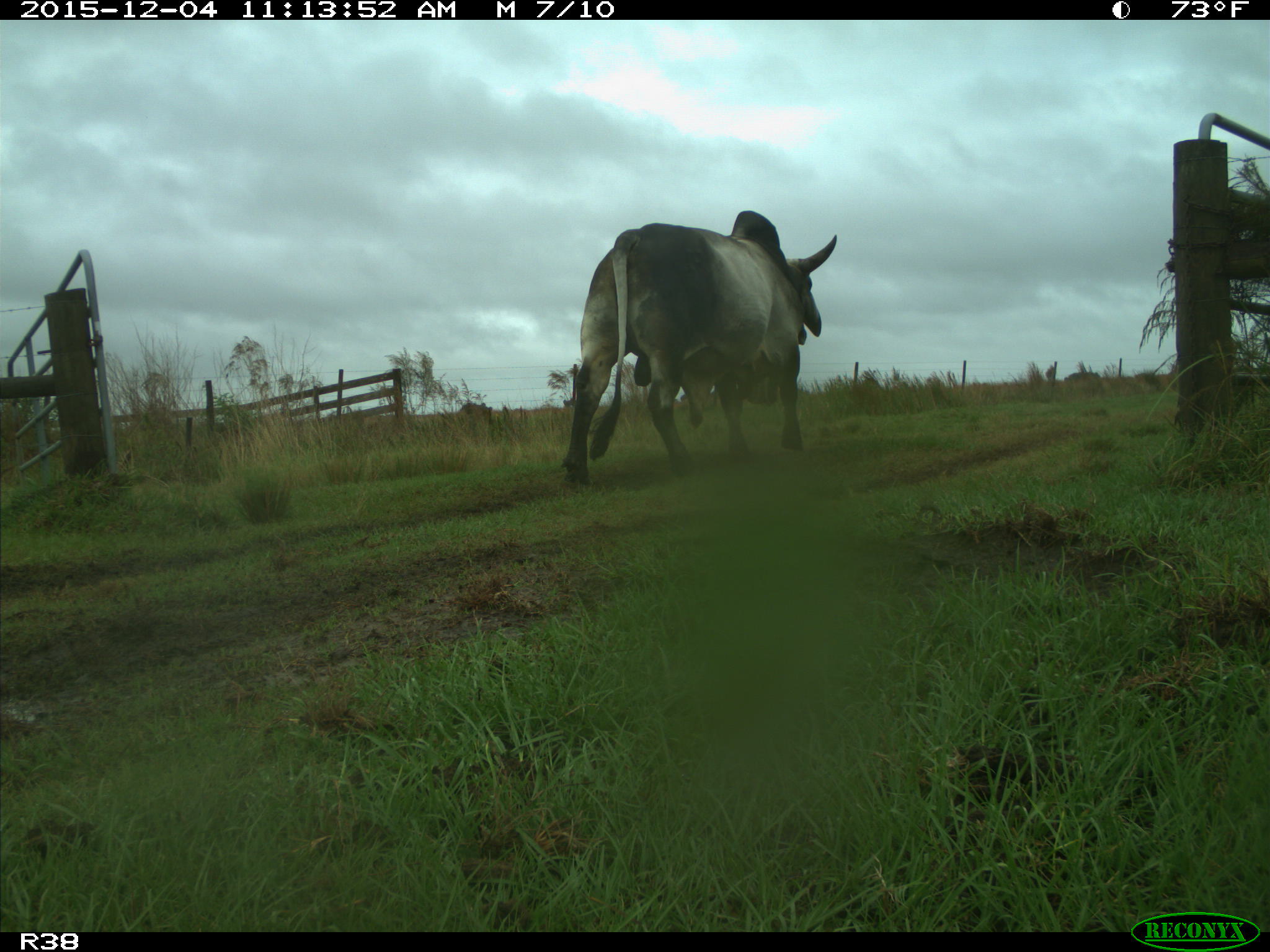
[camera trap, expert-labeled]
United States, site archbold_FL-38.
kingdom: Animalia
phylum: Chordata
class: Mammalia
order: Artiodactyla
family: Bovidae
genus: Bos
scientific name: Bos taurus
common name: domestic cow